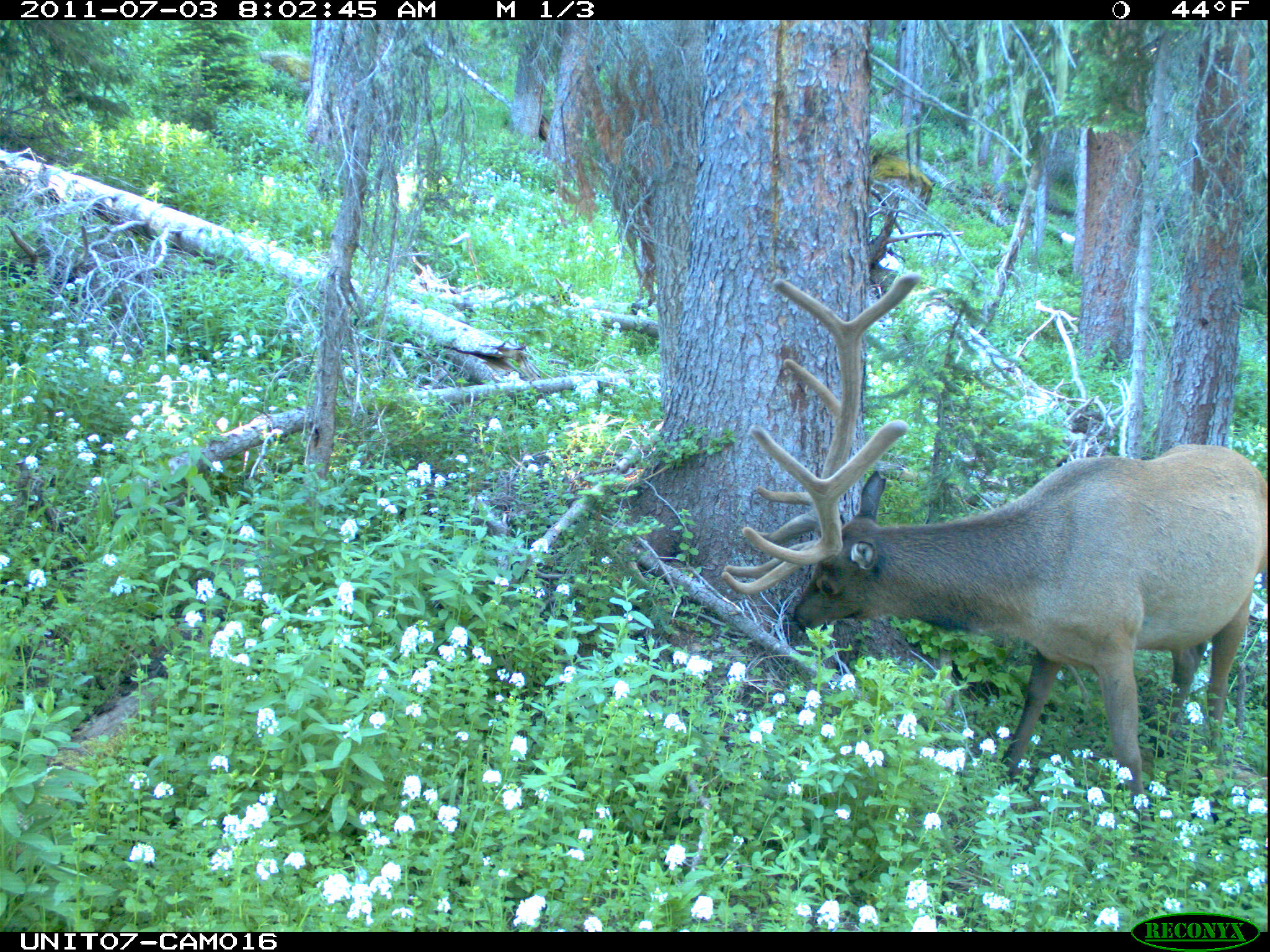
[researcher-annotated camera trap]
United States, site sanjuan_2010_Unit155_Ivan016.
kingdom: Animalia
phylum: Chordata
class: Mammalia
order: Artiodactyla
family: Cervidae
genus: Cervus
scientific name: Cervus elaphus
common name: red deer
Cervus elaphus (red deer).